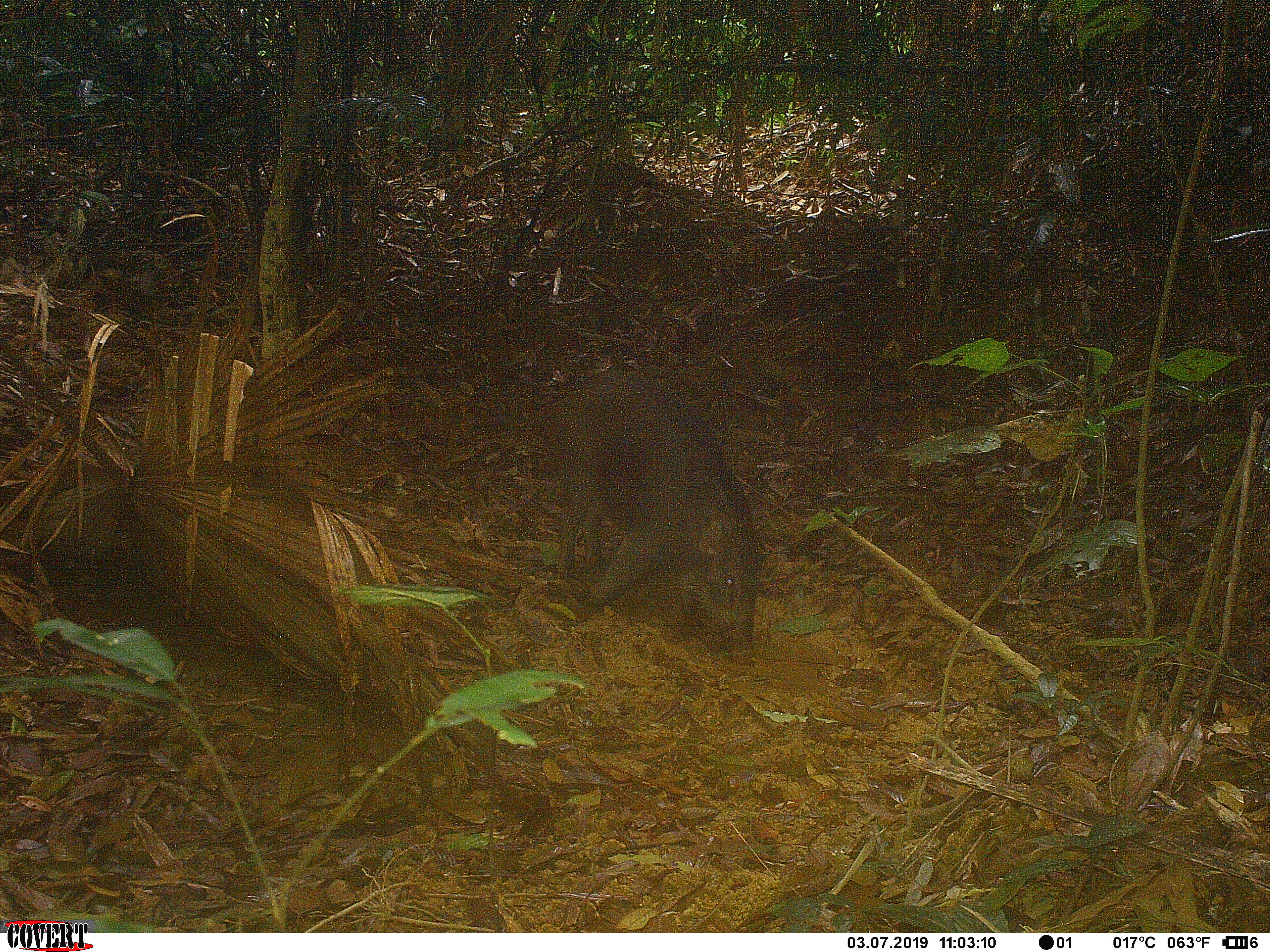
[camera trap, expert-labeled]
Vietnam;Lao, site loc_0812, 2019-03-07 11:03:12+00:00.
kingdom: Animalia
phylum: Chordata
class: Mammalia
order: Artiodactyla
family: Suidae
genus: Sus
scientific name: Sus scrofa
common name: eurasian wild pig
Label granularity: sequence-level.